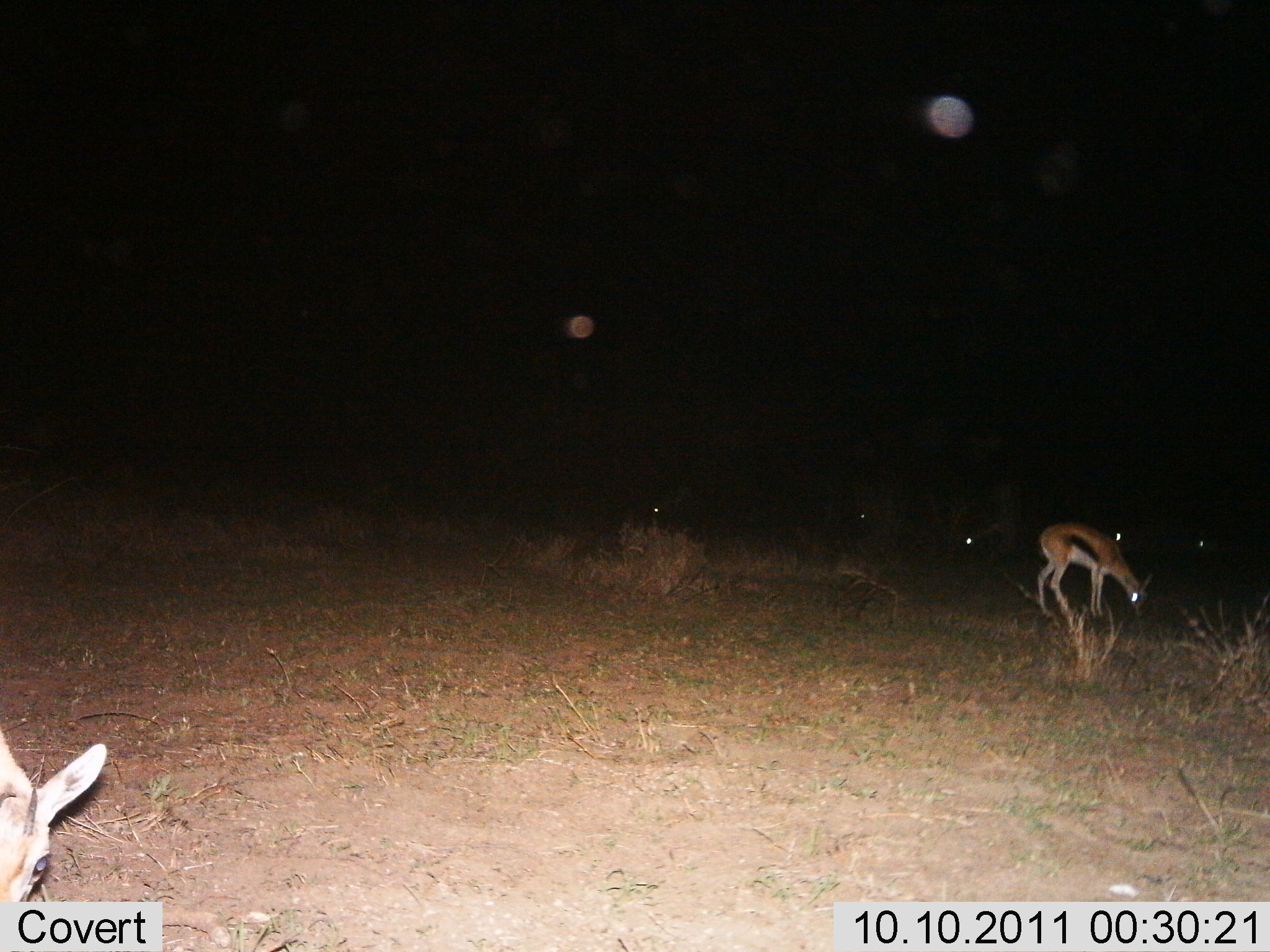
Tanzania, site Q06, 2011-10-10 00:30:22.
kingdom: Animalia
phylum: Chordata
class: Mammalia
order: Artiodactyla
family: Bovidae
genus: Eudorcas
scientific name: Eudorcas thomsonii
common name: thomson's gazelle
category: gazellethomsons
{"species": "gazellethomsons (thomson's gazelle) (Eudorcas thomsonii)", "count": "6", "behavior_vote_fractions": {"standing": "45%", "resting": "0%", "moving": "0%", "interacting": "0%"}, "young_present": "0%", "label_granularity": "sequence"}